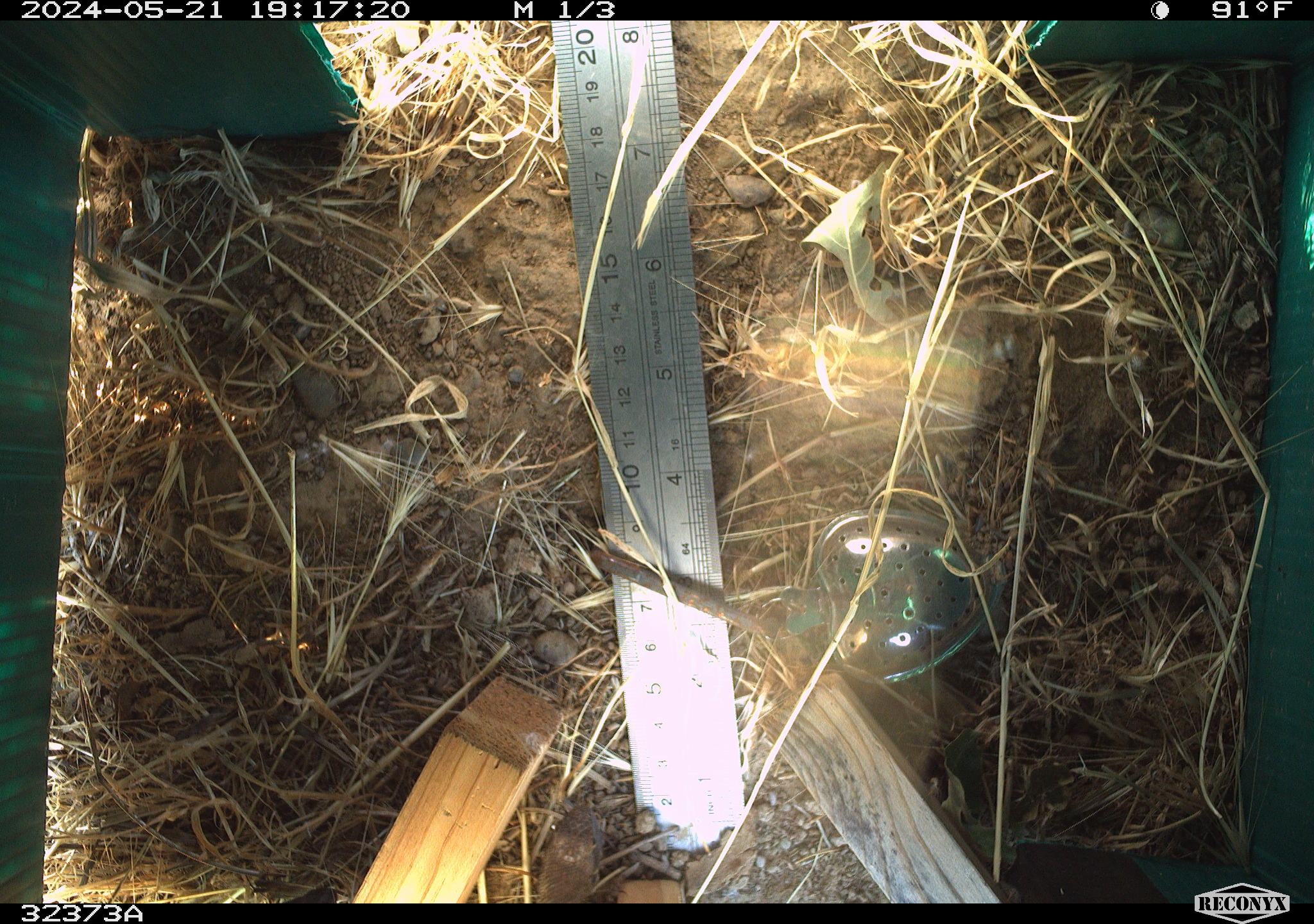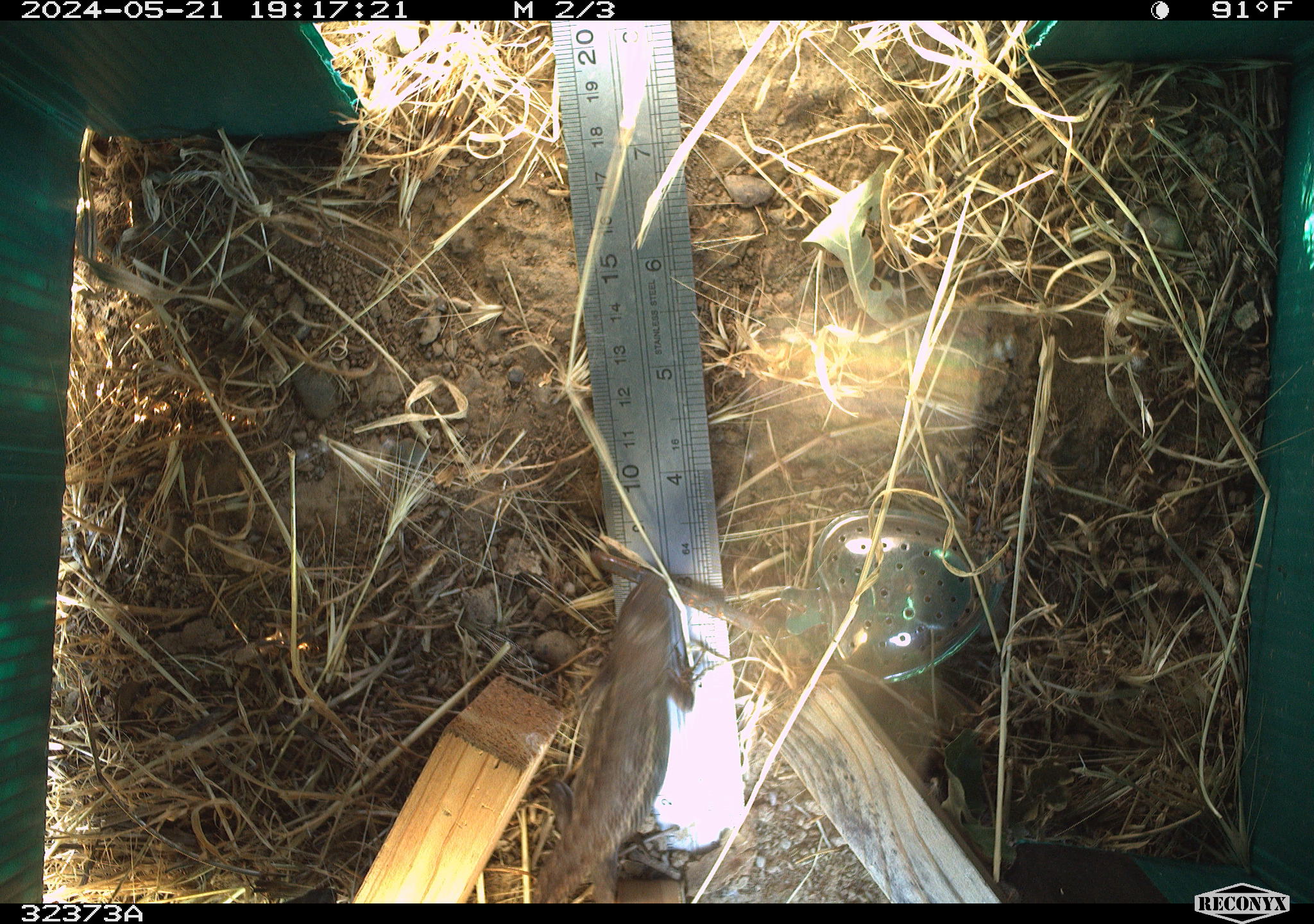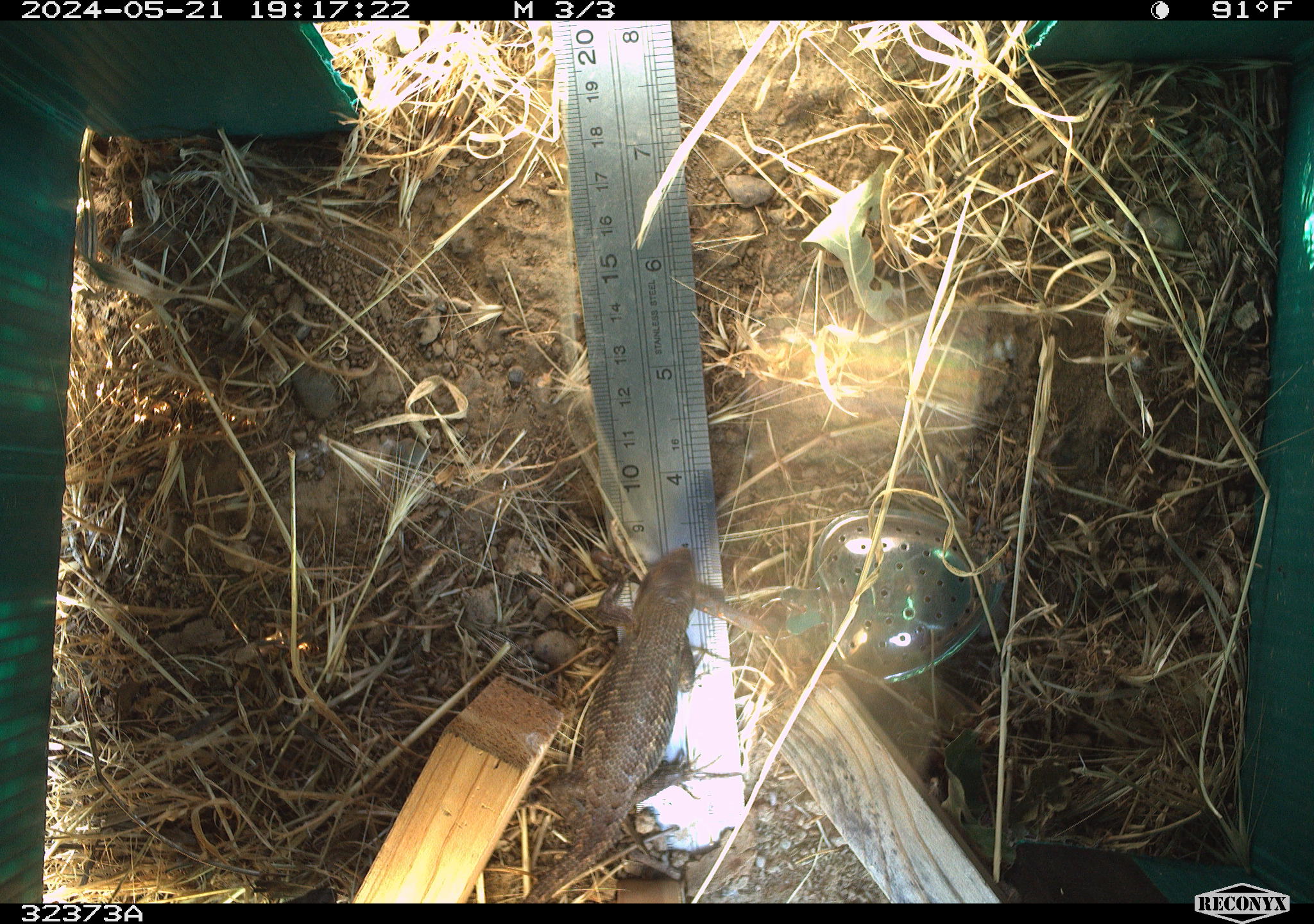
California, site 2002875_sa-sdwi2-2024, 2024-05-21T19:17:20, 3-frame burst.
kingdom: Animalia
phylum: Chordata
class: Reptilia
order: Squamata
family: Phrynosomatidae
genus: Sceloporus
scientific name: Sceloporus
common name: spiny lizards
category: sceloporus species